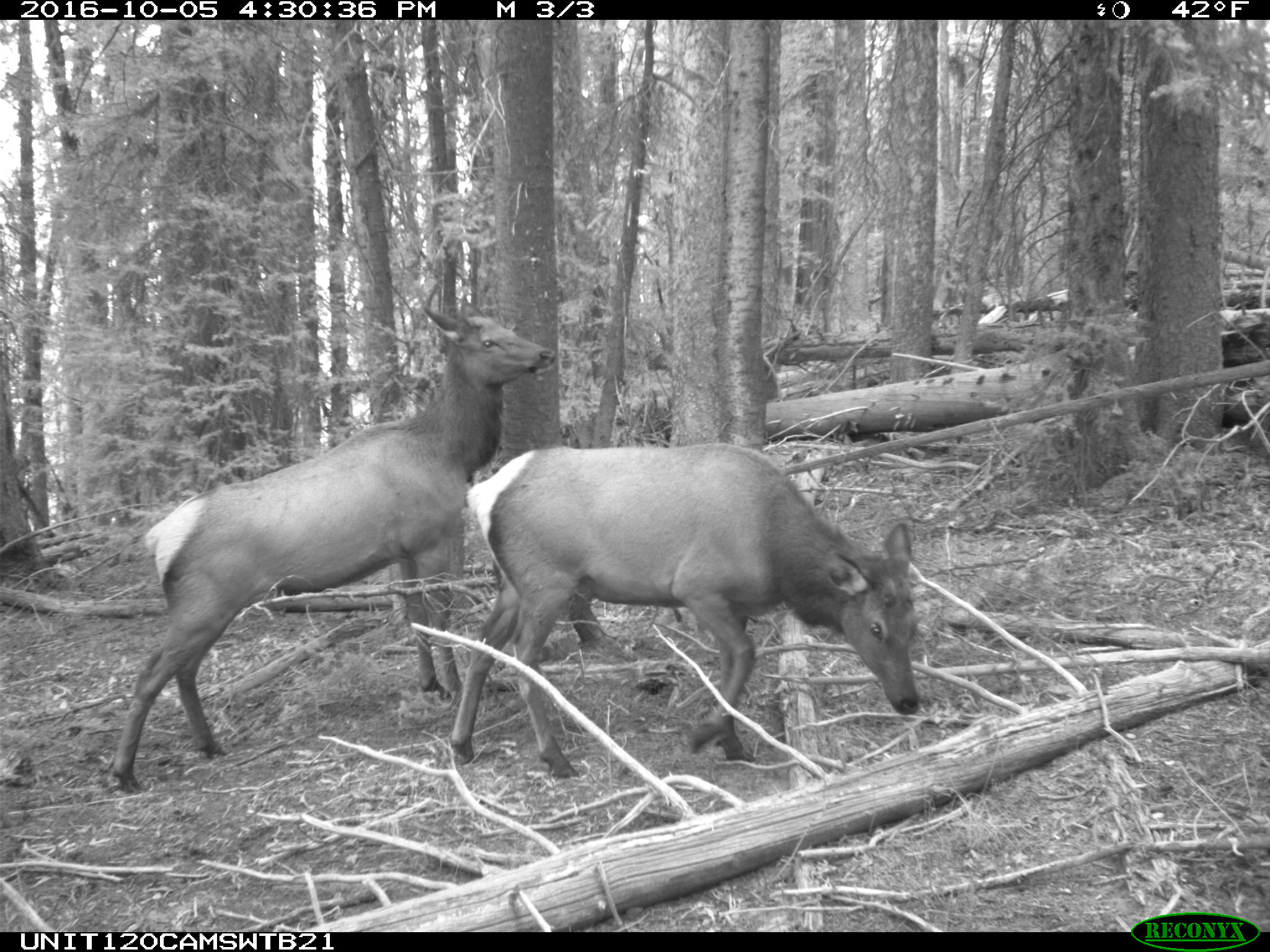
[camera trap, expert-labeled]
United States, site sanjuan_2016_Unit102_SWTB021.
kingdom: Animalia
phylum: Chordata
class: Mammalia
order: Artiodactyla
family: Cervidae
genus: Cervus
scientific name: Cervus elaphus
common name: red deer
Cervus elaphus (red deer).